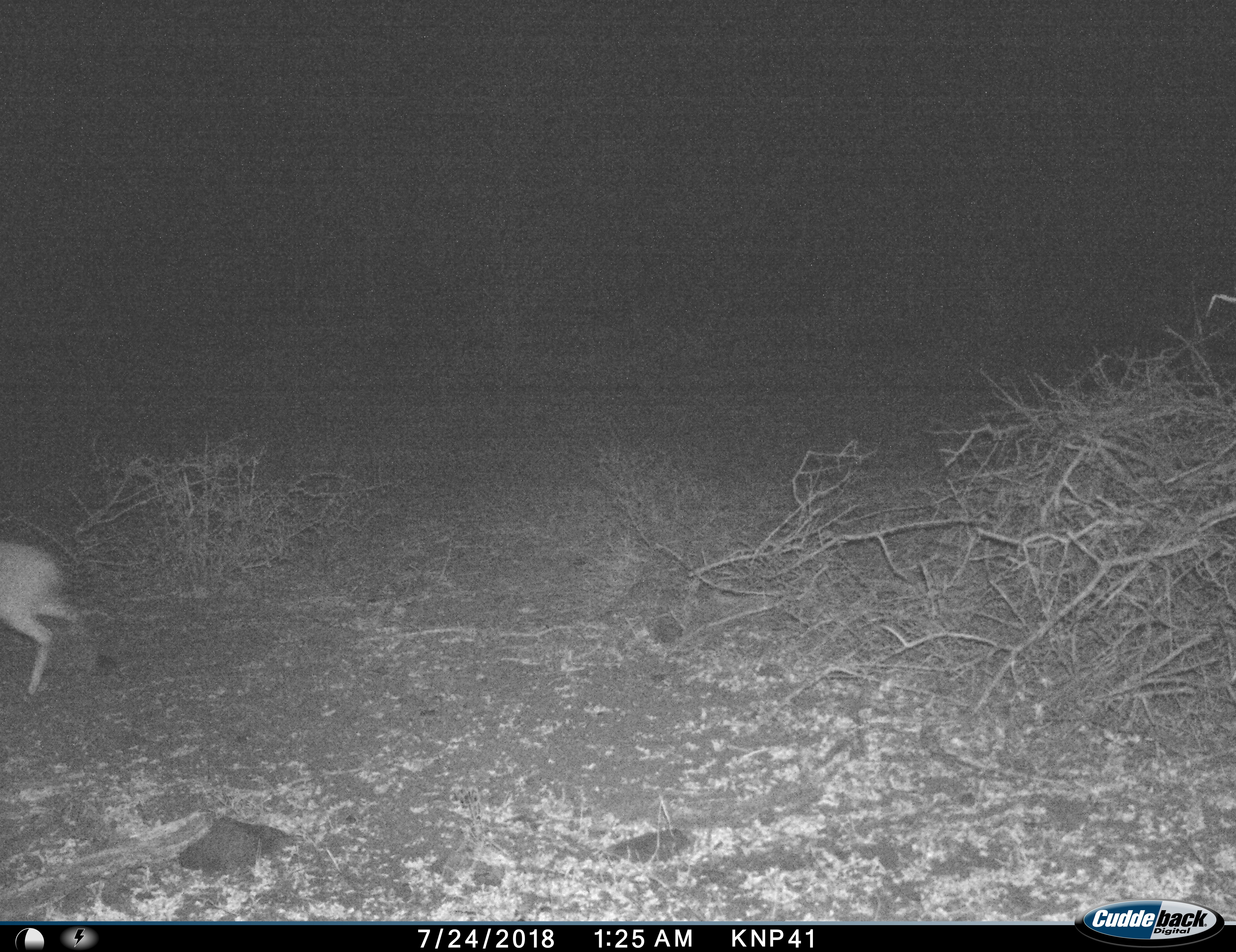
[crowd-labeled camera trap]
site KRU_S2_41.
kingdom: Animalia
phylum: Chordata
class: Mammalia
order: Artiodactyla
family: Bovidae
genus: Madoqua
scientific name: Madoqua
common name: dik-dik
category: dikdik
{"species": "dikdik (dik-dik) (Madoqua)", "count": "1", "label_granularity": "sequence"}